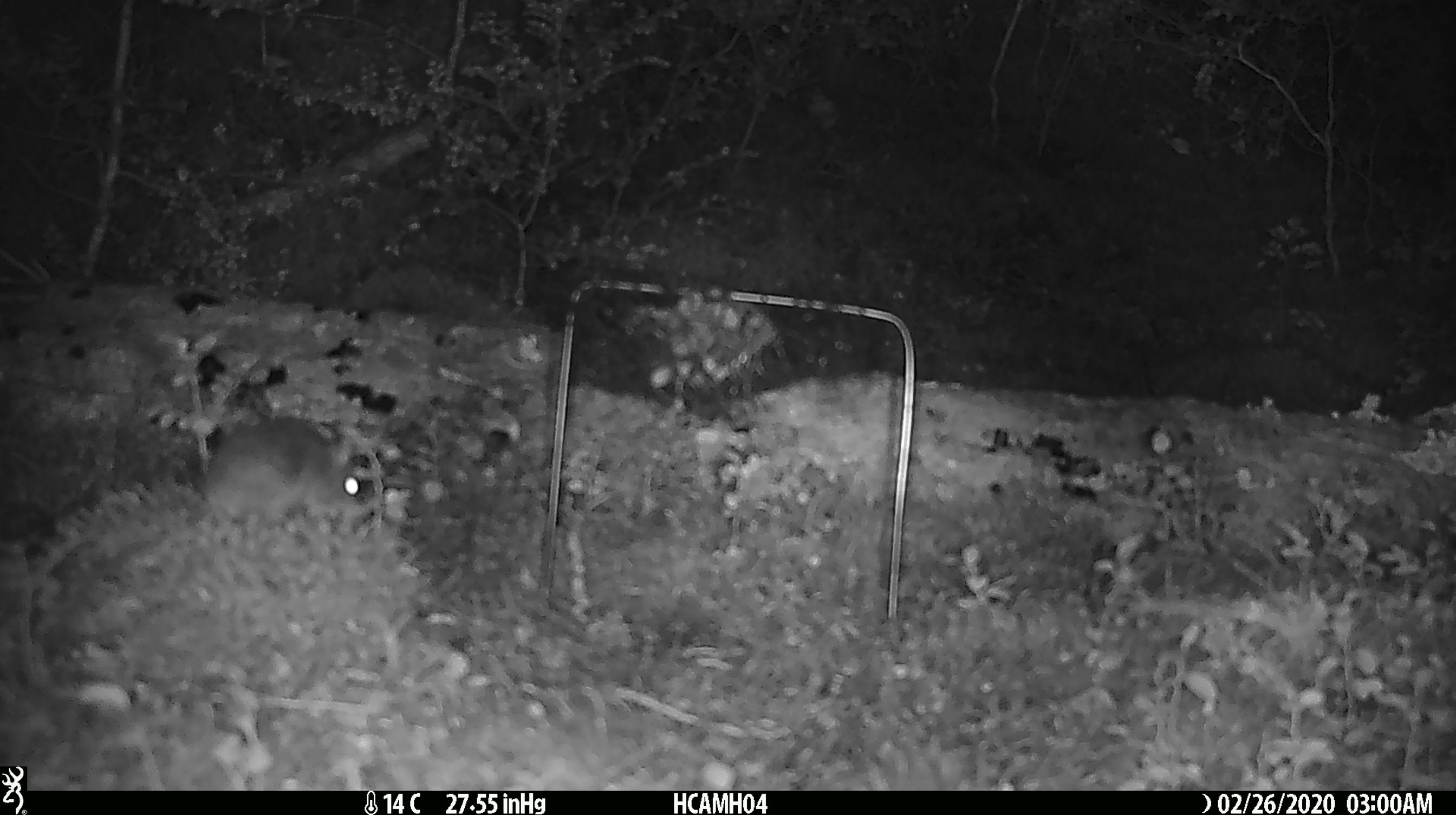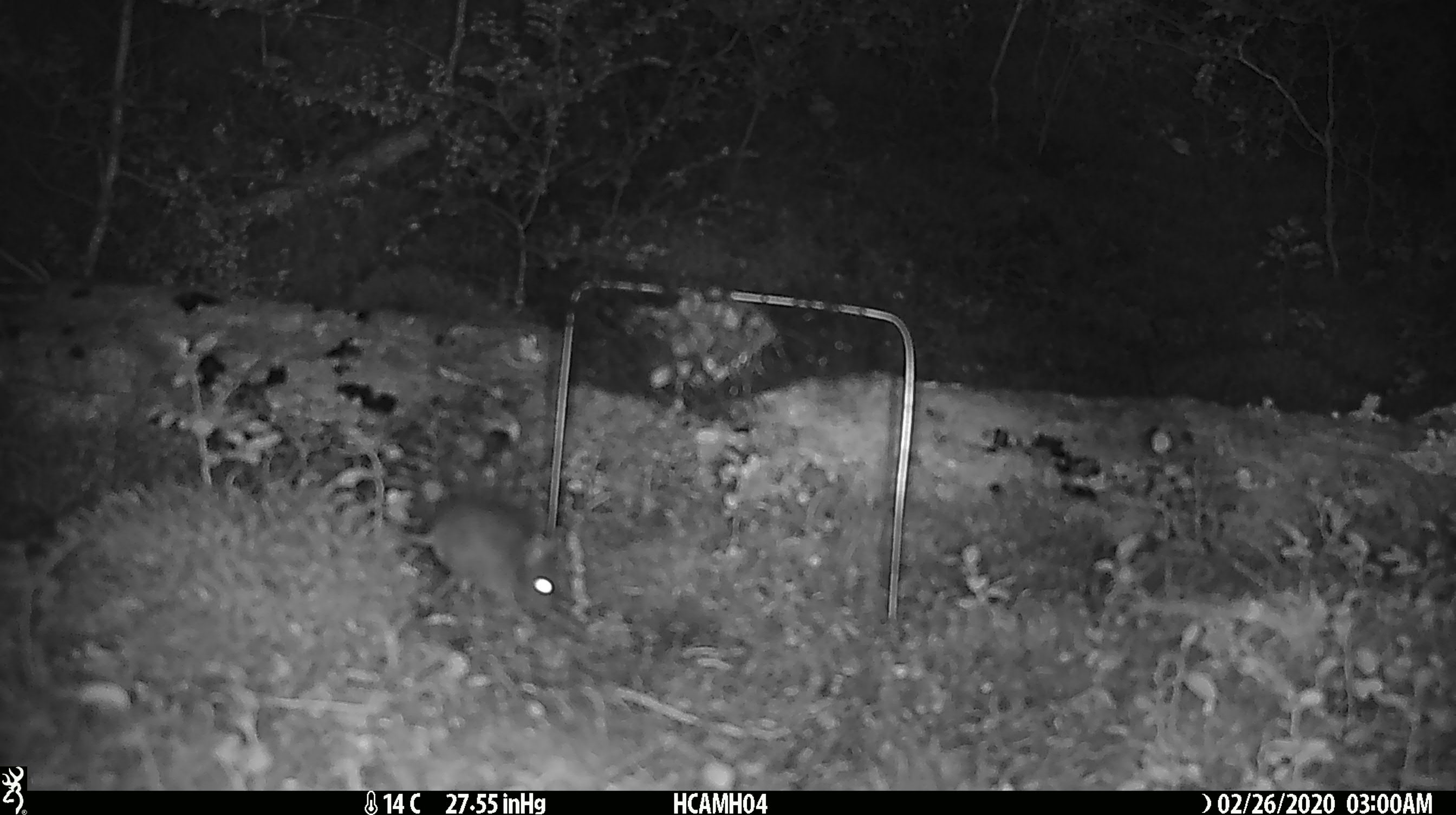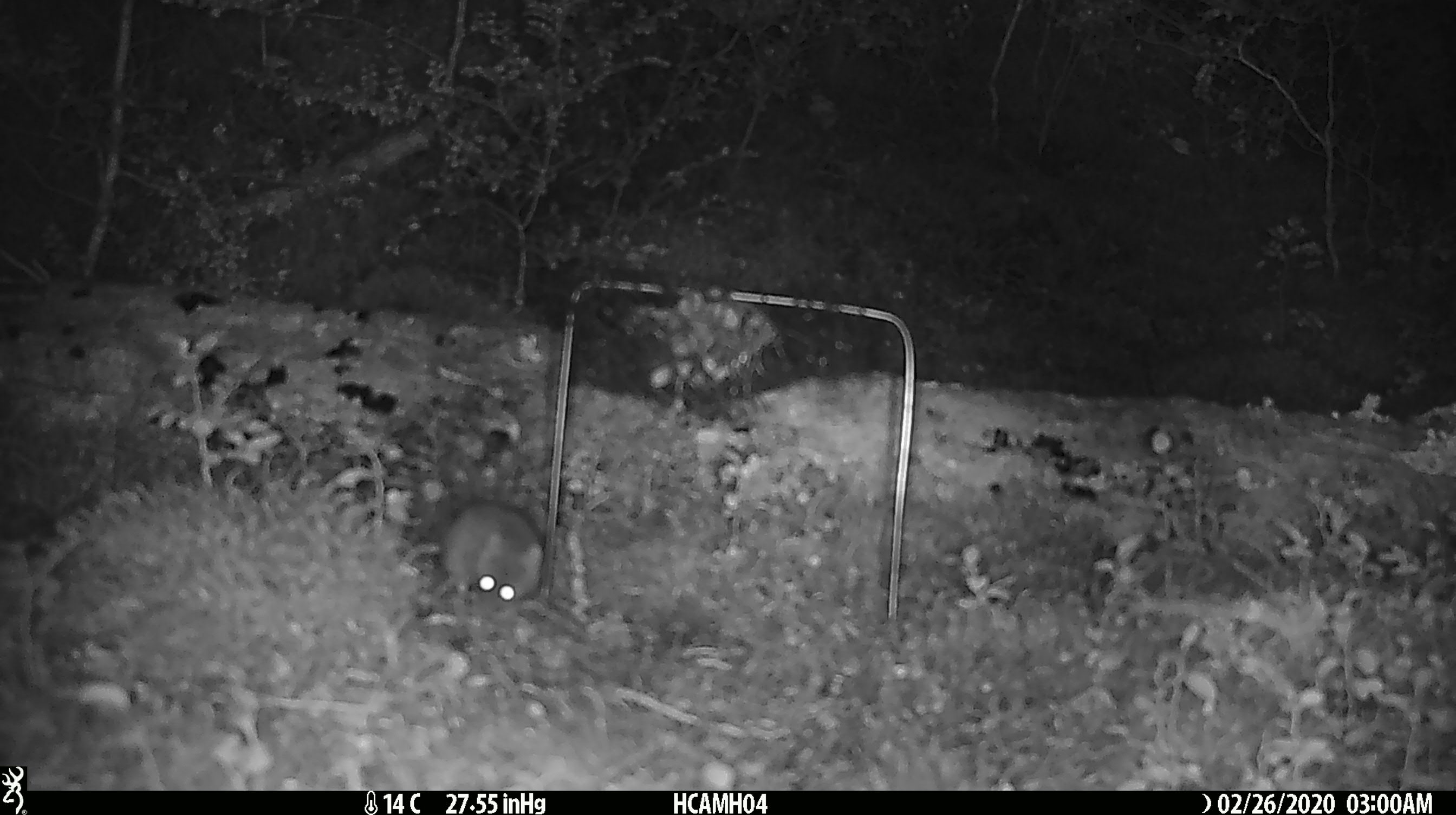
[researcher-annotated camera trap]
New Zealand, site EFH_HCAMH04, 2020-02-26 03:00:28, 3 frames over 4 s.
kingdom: Animalia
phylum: Chordata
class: Mammalia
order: Rodentia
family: Muridae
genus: Mus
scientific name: Mus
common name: mouse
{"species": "mouse (Mus)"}